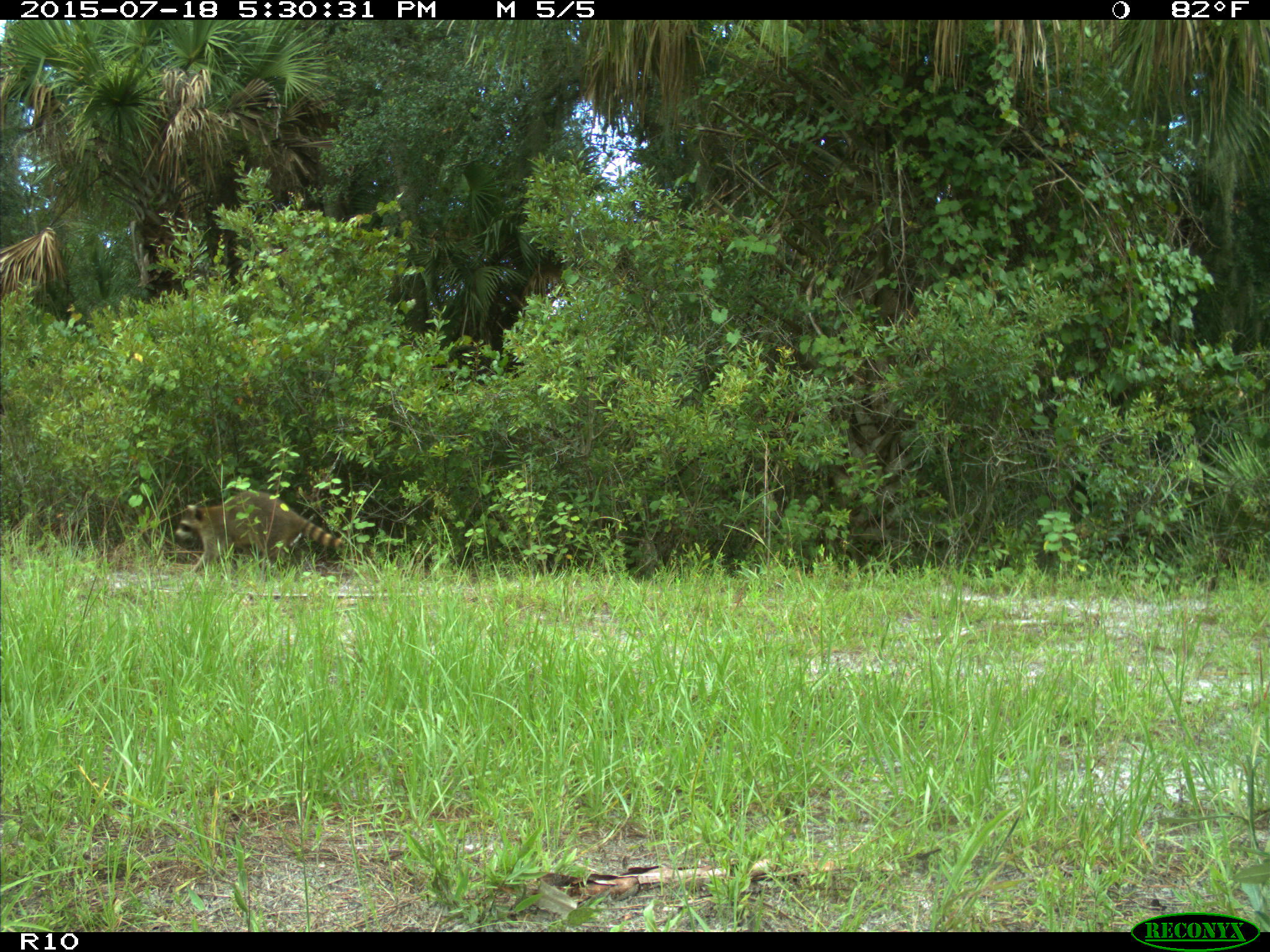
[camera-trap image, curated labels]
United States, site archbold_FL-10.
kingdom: Animalia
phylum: Chordata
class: Mammalia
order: Carnivora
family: Procyonidae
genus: Procyon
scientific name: Procyon lotor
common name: common raccoon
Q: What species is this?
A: Procyon lotor (common raccoon).